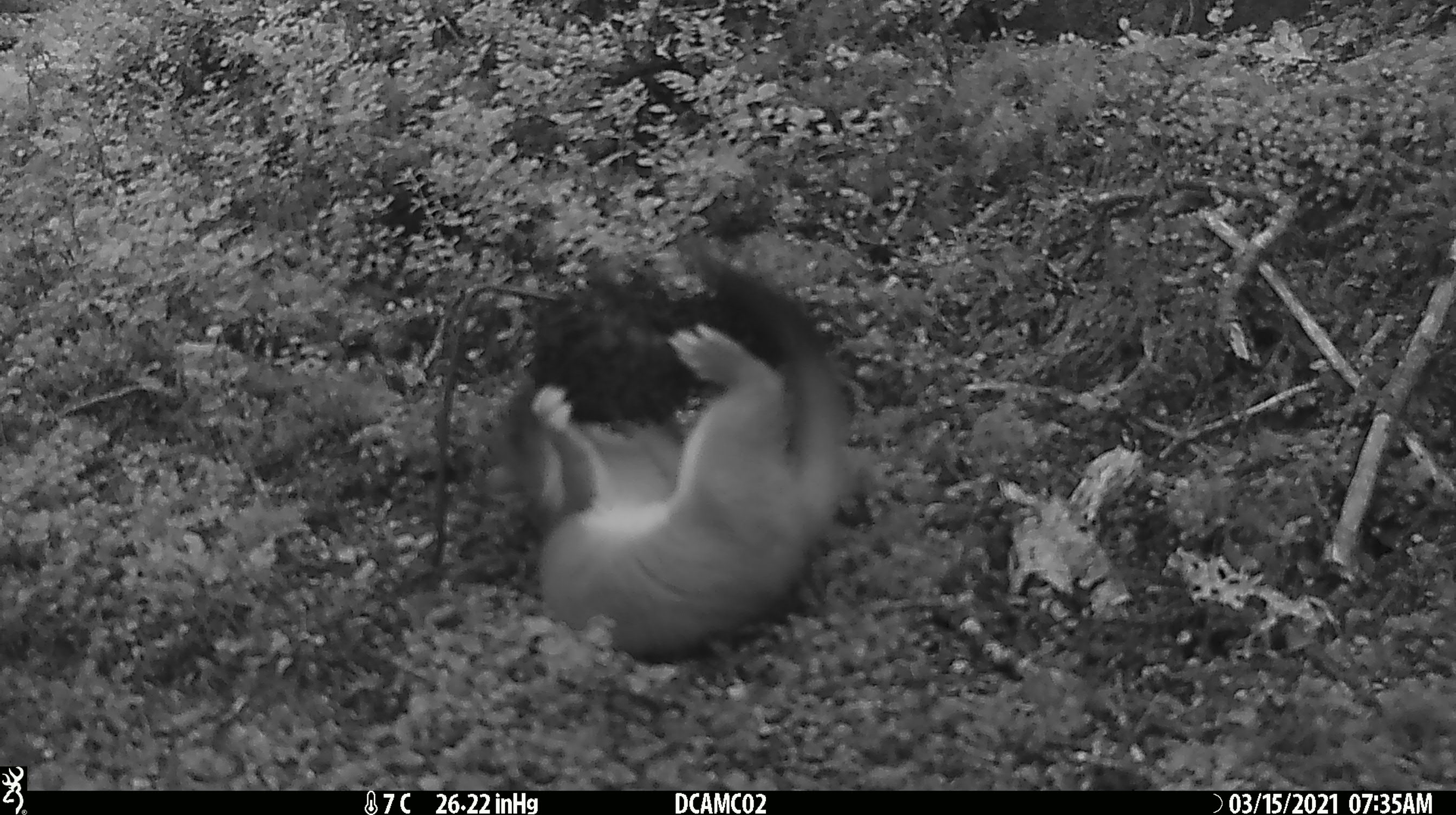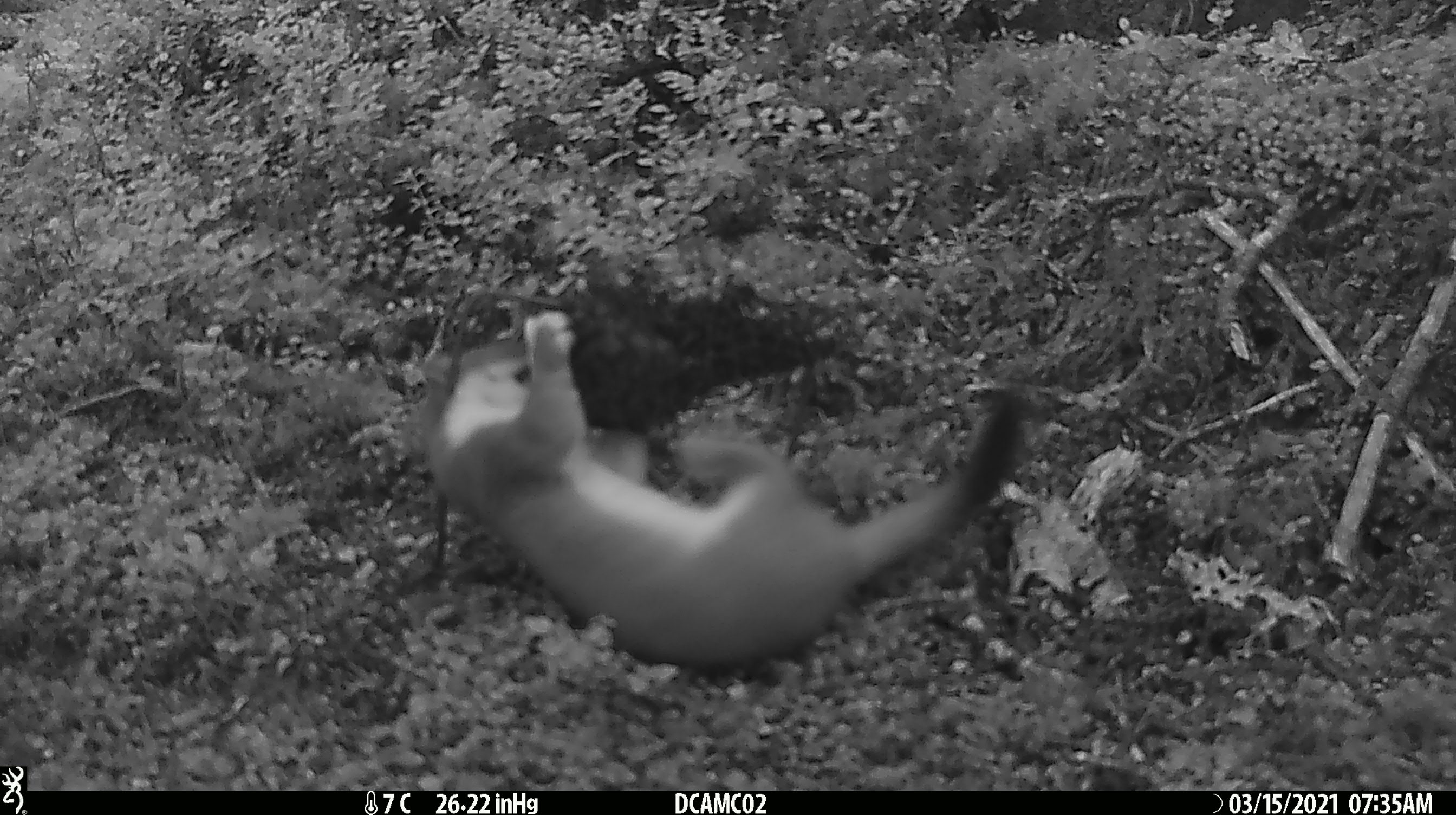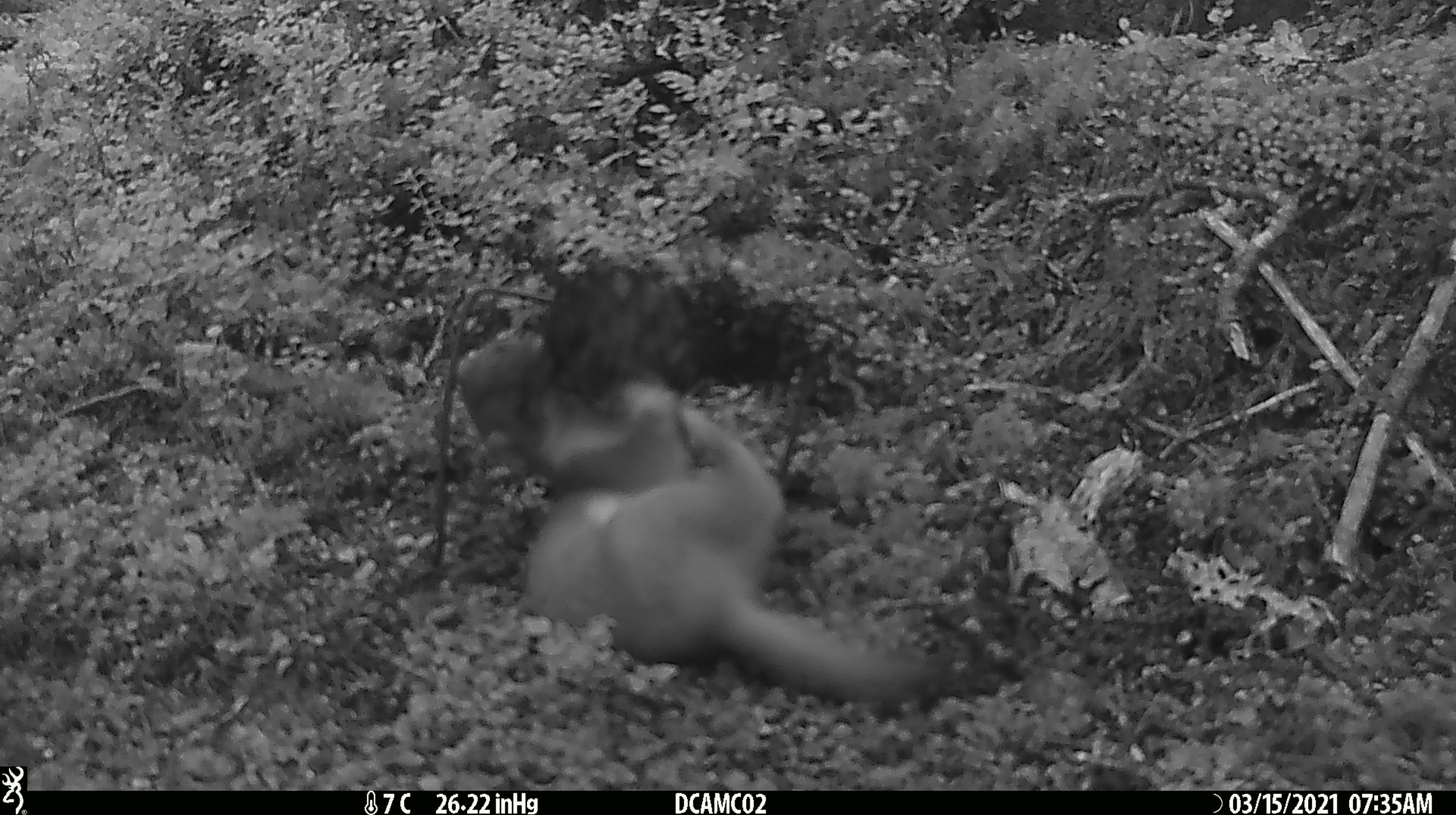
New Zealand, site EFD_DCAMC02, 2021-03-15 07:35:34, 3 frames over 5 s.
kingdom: Animalia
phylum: Chordata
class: Mammalia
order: Carnivora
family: Mustelidae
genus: Mustela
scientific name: Mustela erminea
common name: stoat